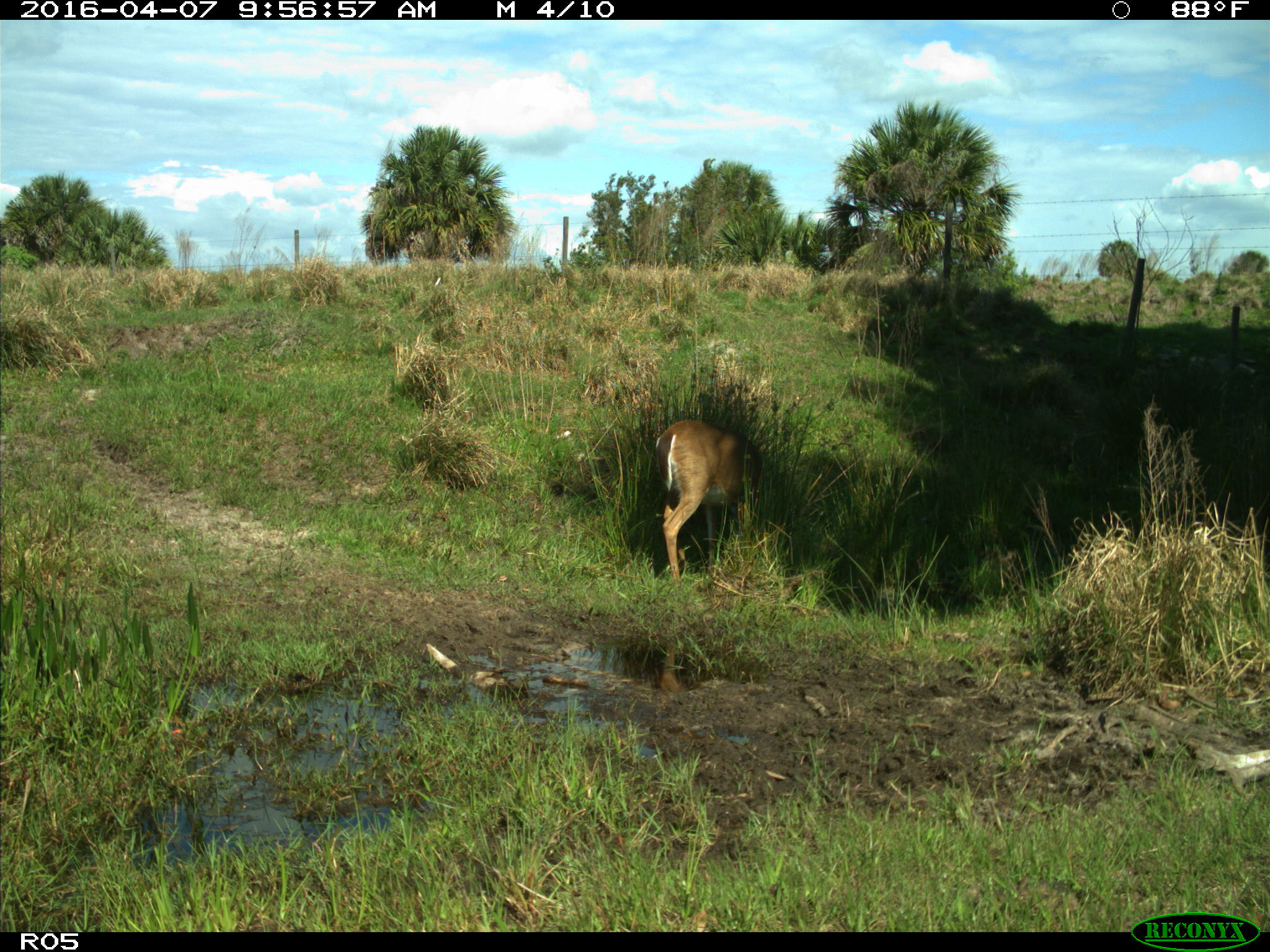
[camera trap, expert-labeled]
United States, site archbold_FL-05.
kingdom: Animalia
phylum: Chordata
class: Mammalia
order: Artiodactyla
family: Cervidae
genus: Odocoileus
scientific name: Odocoileus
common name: deer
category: unidentified deer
Unidentified deer (deer) (Odocoileus).